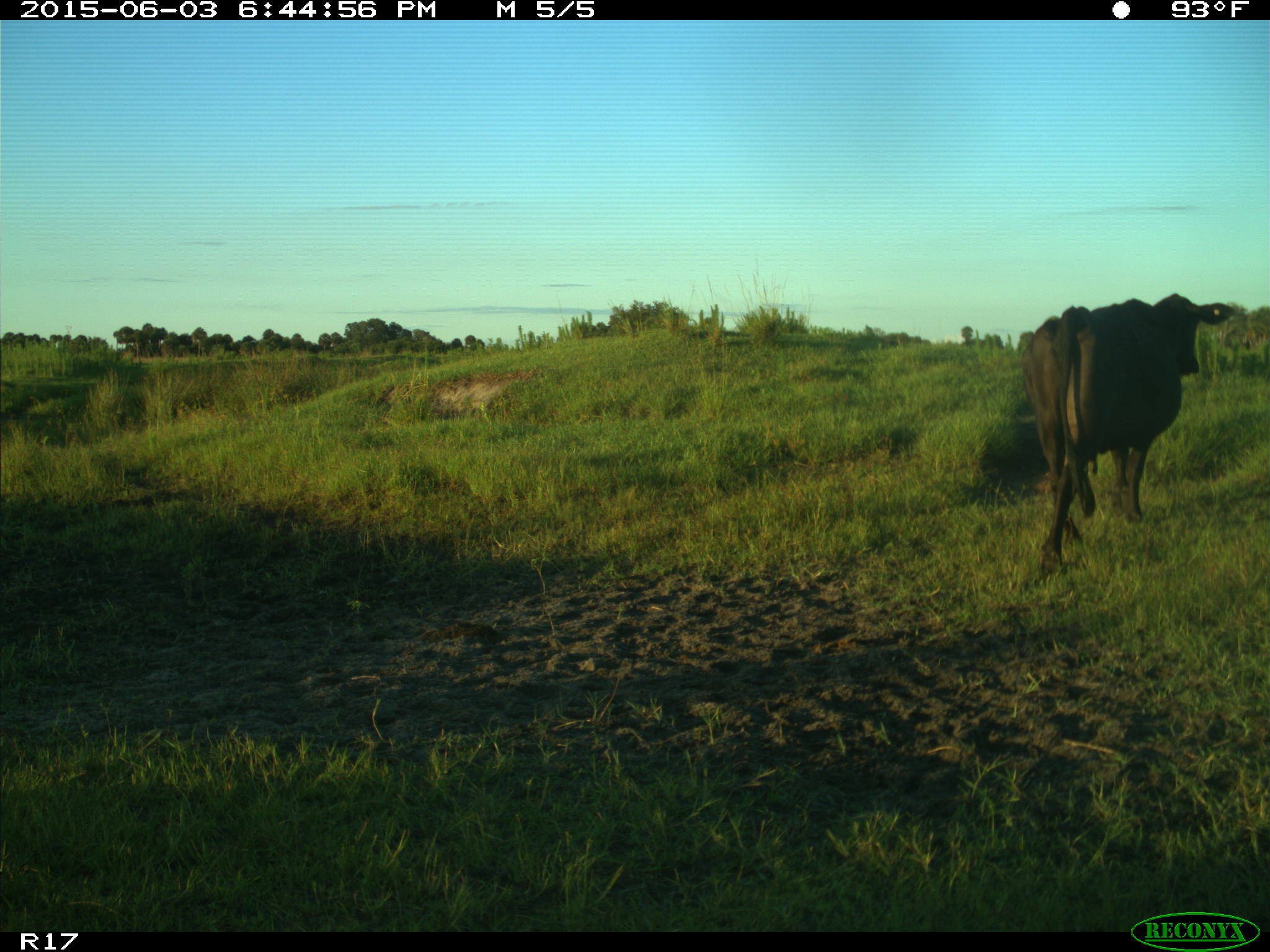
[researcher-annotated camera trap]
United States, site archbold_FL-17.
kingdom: Animalia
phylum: Chordata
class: Mammalia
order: Artiodactyla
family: Bovidae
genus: Bos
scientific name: Bos taurus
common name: domestic cow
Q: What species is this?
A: Bos taurus (domestic cow).